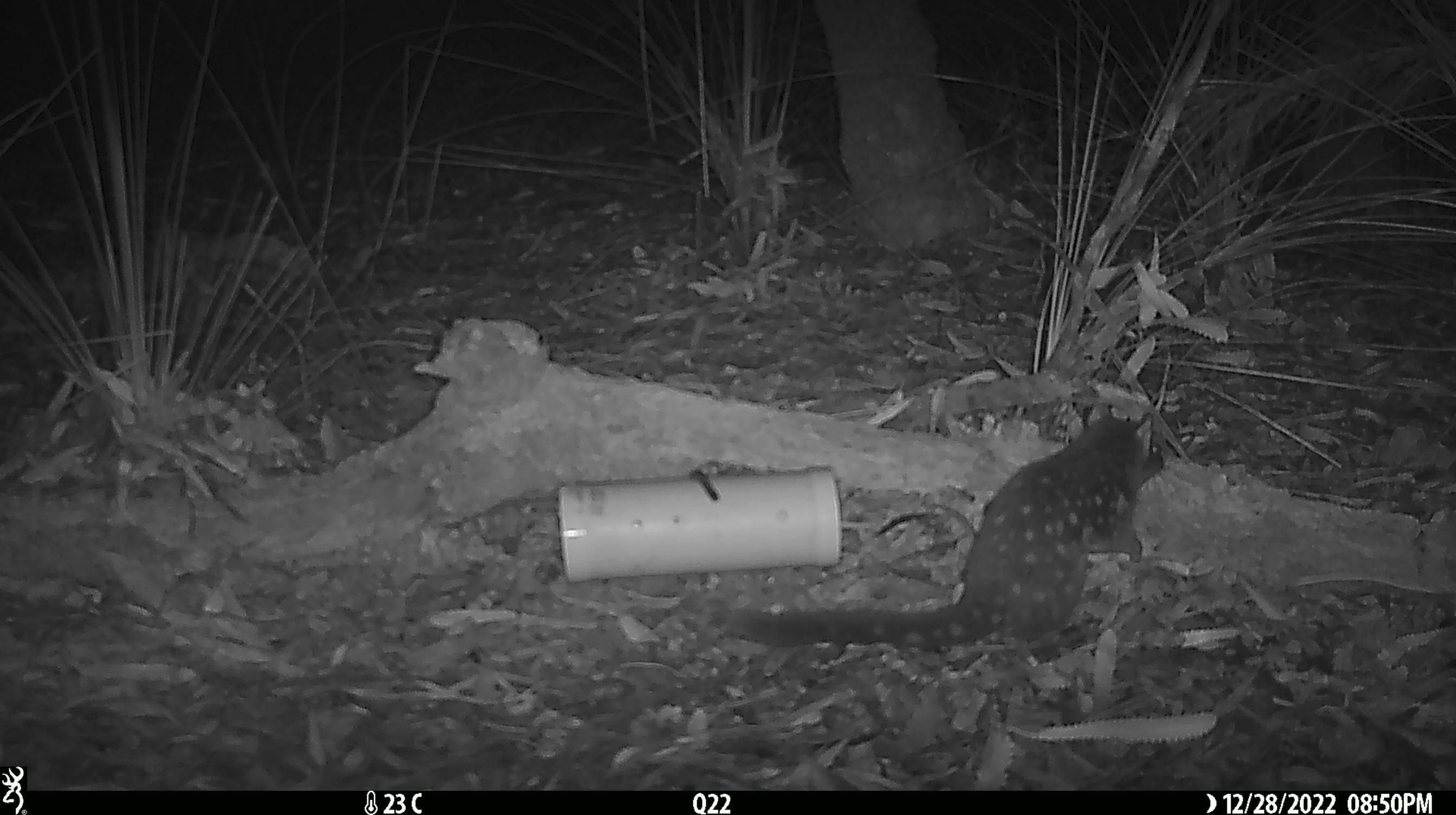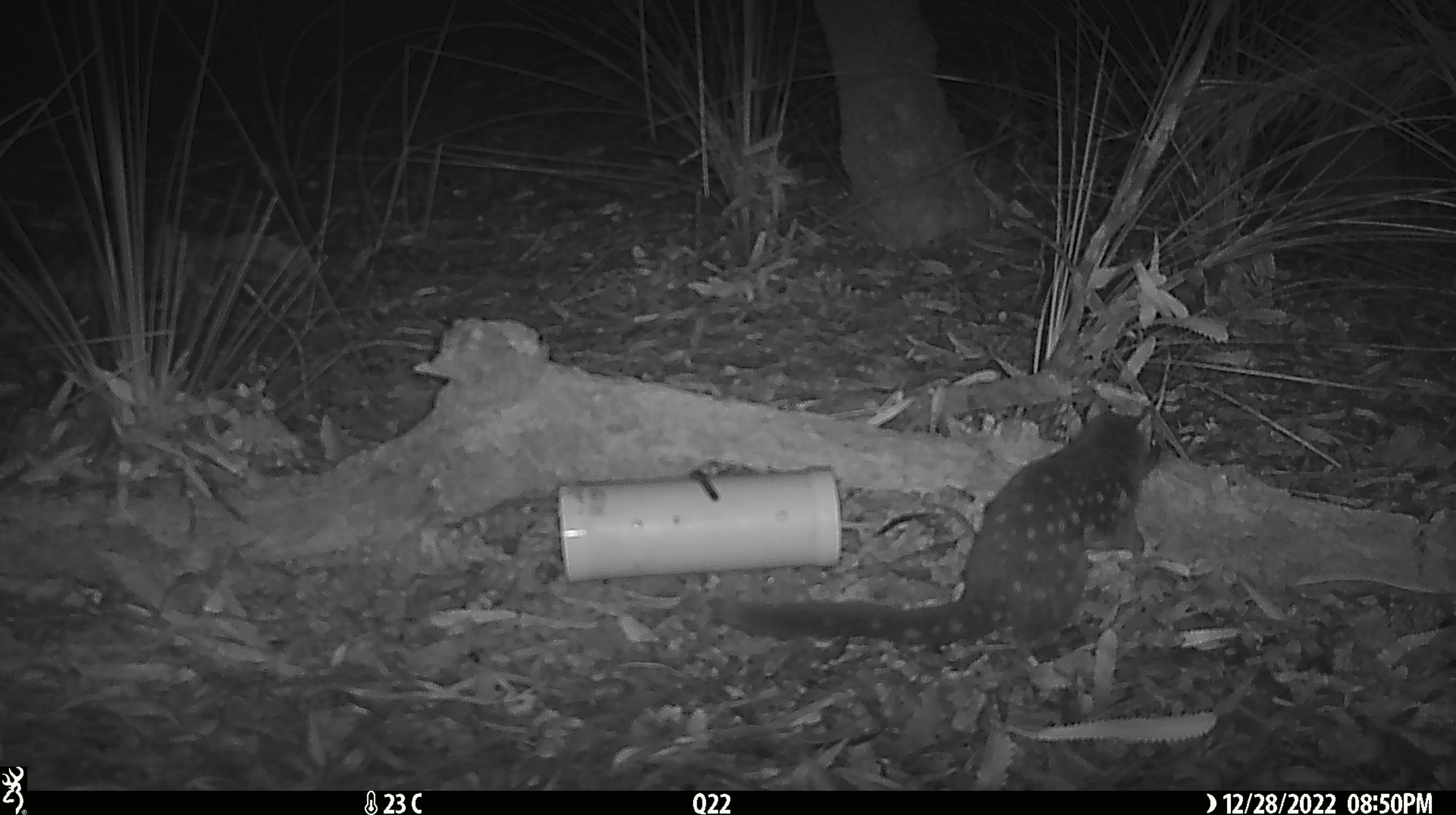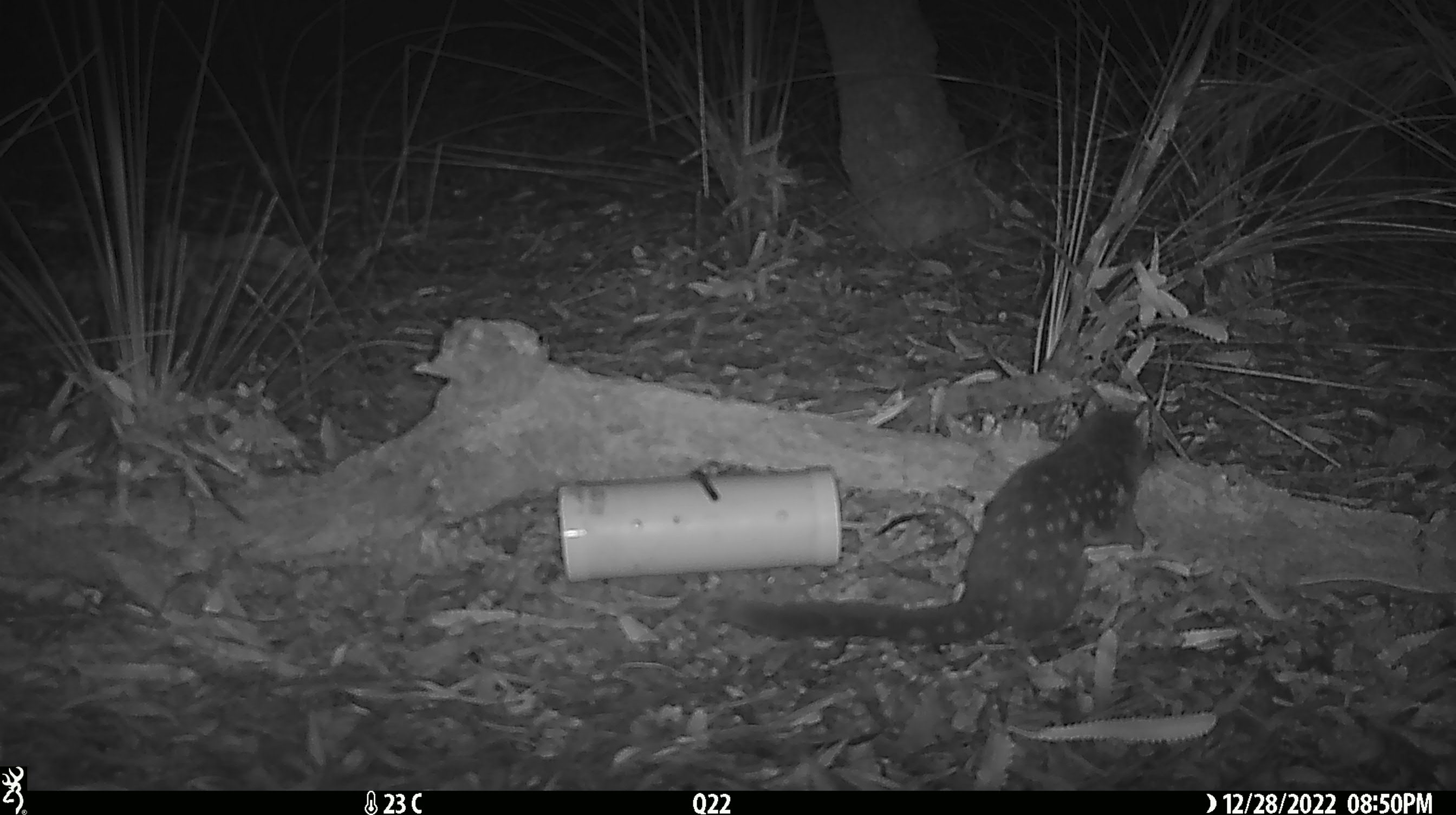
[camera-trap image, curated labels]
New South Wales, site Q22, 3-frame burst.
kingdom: Animalia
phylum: Chordata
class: Mammalia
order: Dasyuromorphia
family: Dasyuridae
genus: Dasyurus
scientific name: Dasyurus maculatus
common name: spotted-tailed quoll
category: quoll